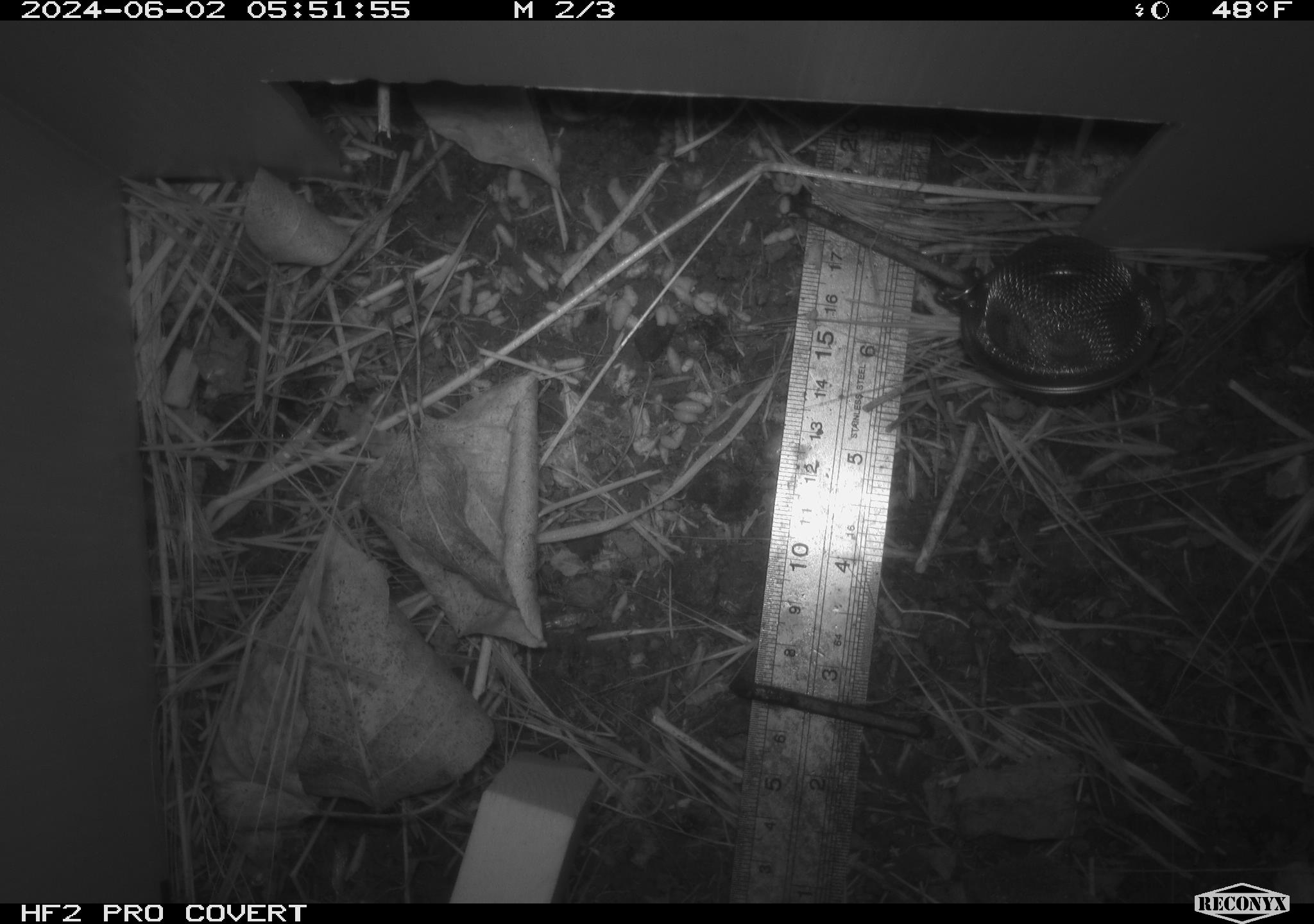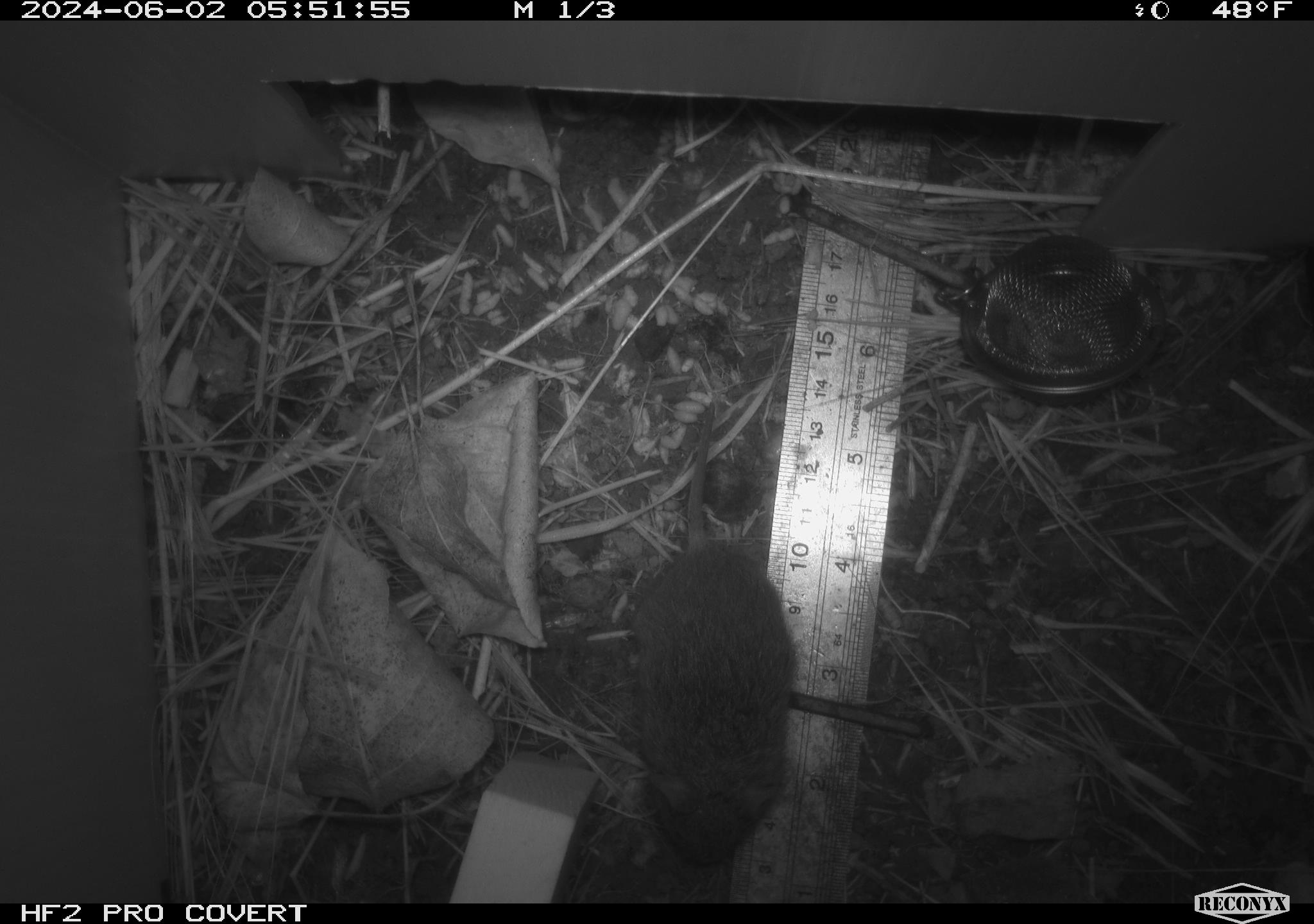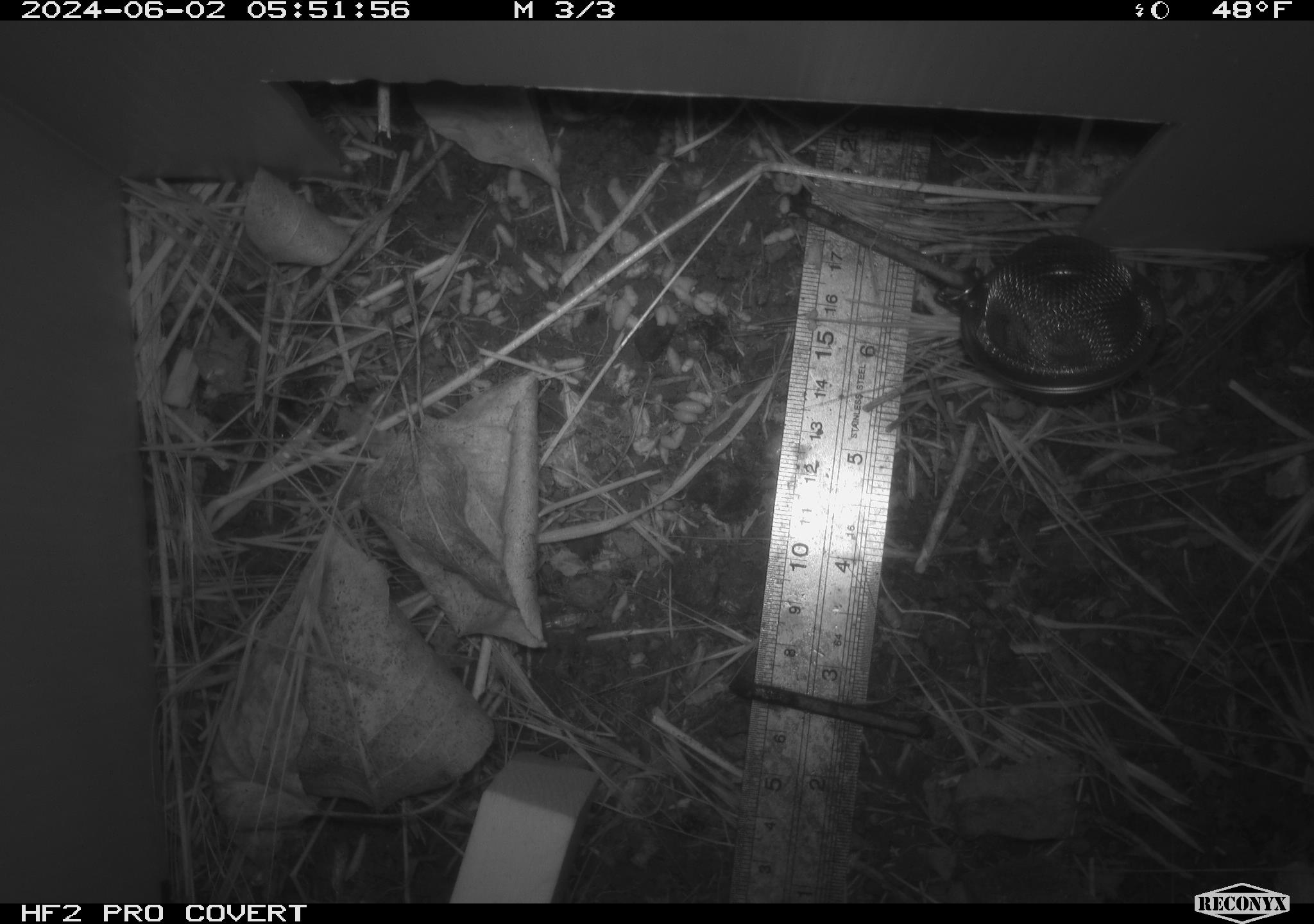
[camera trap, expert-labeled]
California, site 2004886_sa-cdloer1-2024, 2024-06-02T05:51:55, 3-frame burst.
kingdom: Animalia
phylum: Chordata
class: Mammalia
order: Rodentia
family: Cricetidae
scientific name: Arvicolinae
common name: voles, lemmings, and muskrats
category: arvicolinae subfamily